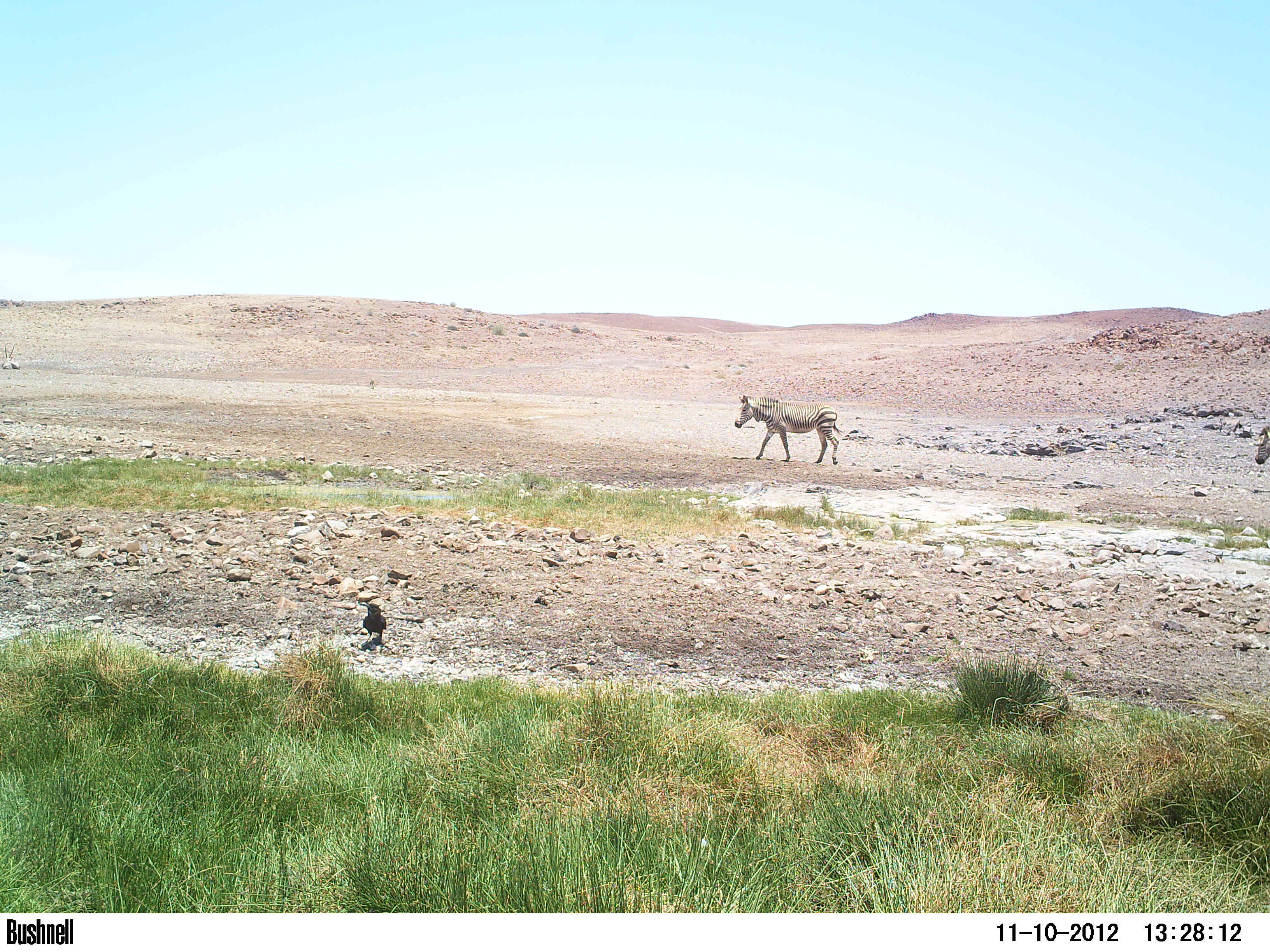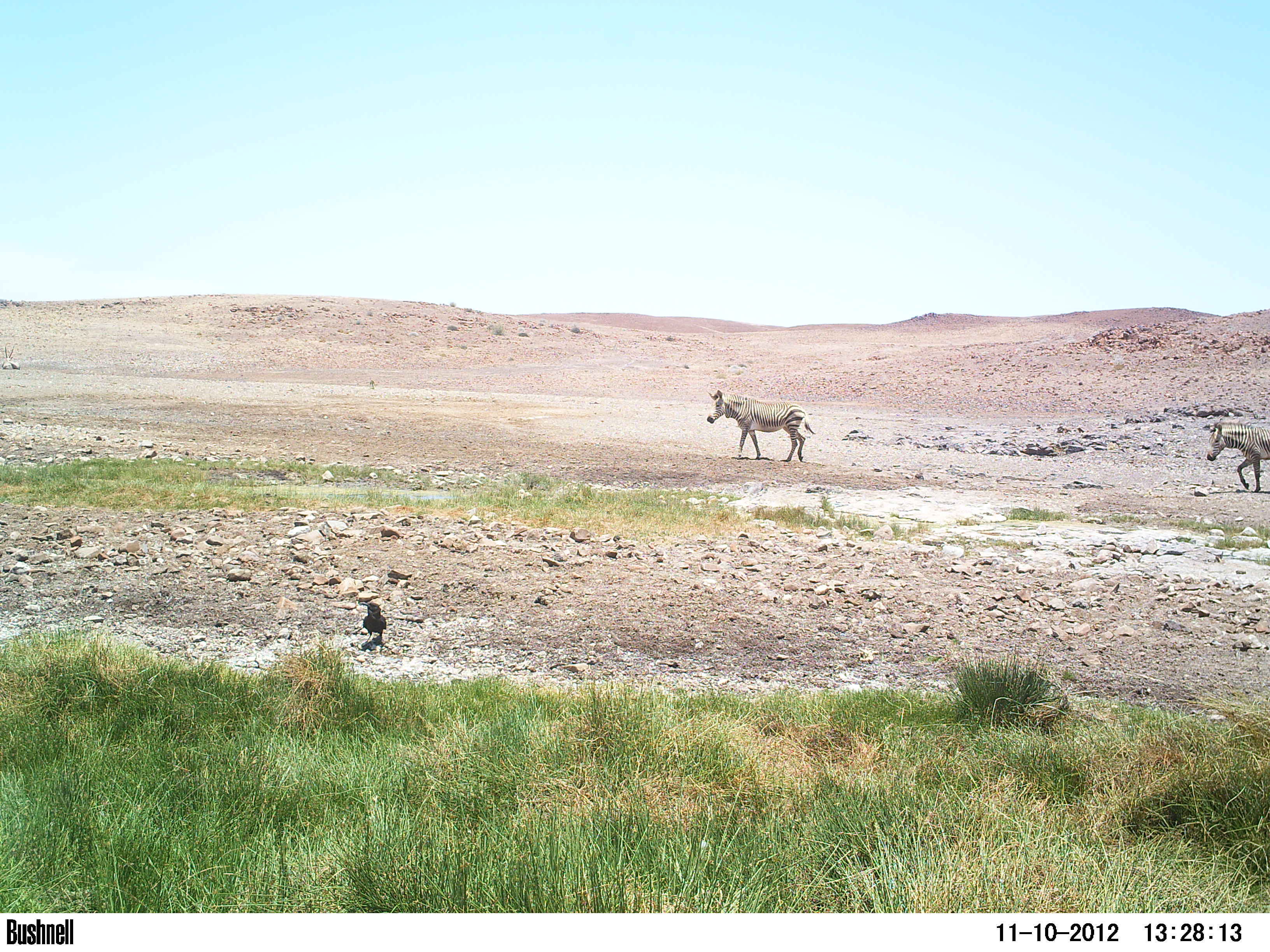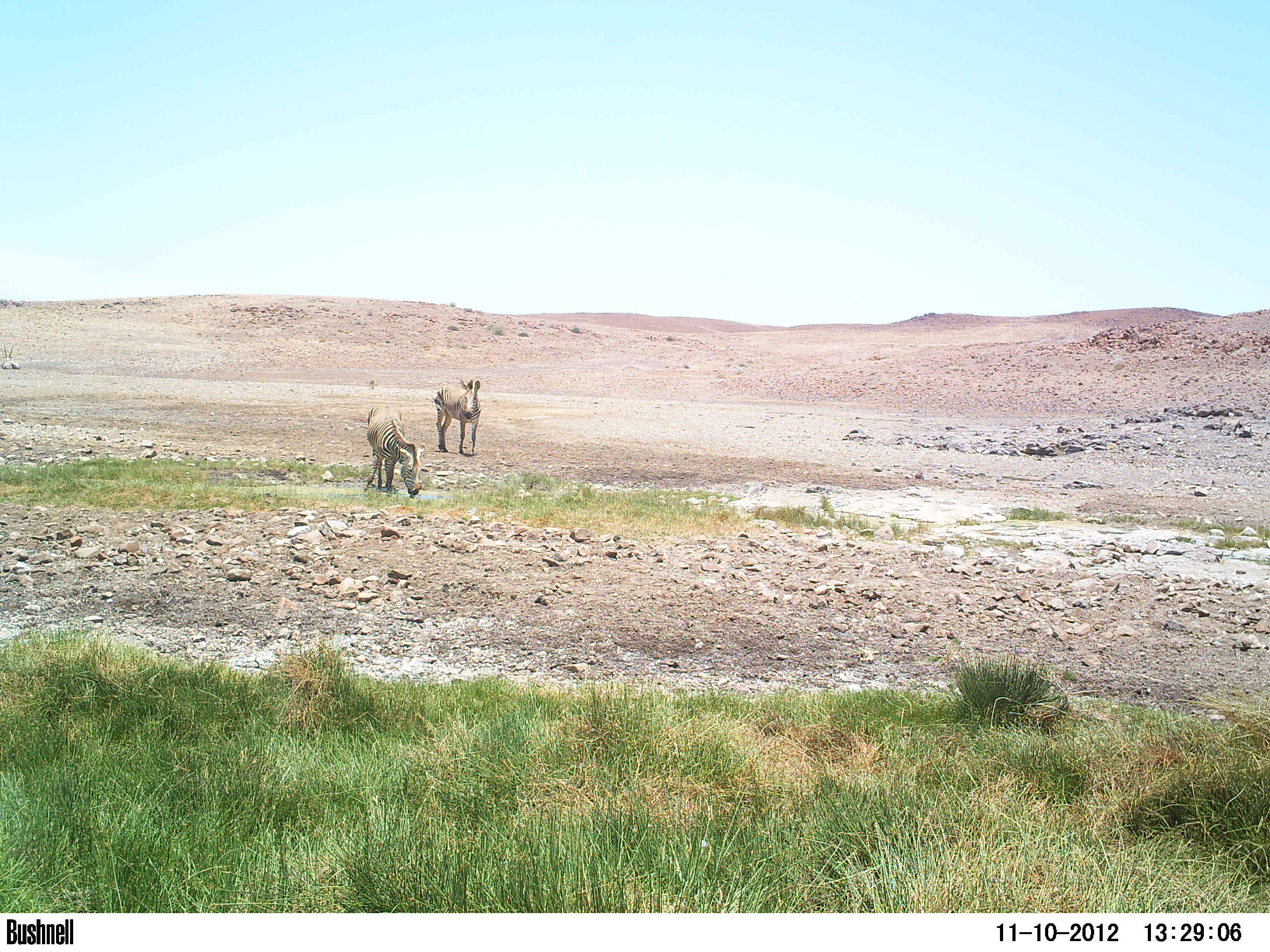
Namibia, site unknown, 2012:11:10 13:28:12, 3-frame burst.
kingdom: Animalia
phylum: Chordata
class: Mammalia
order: Perissodactyla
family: Equidae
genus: Equus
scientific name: Equus zebra hartmannae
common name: hartmann's mountain zebra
Equus zebra hartmannae (hartmann's mountain zebra).